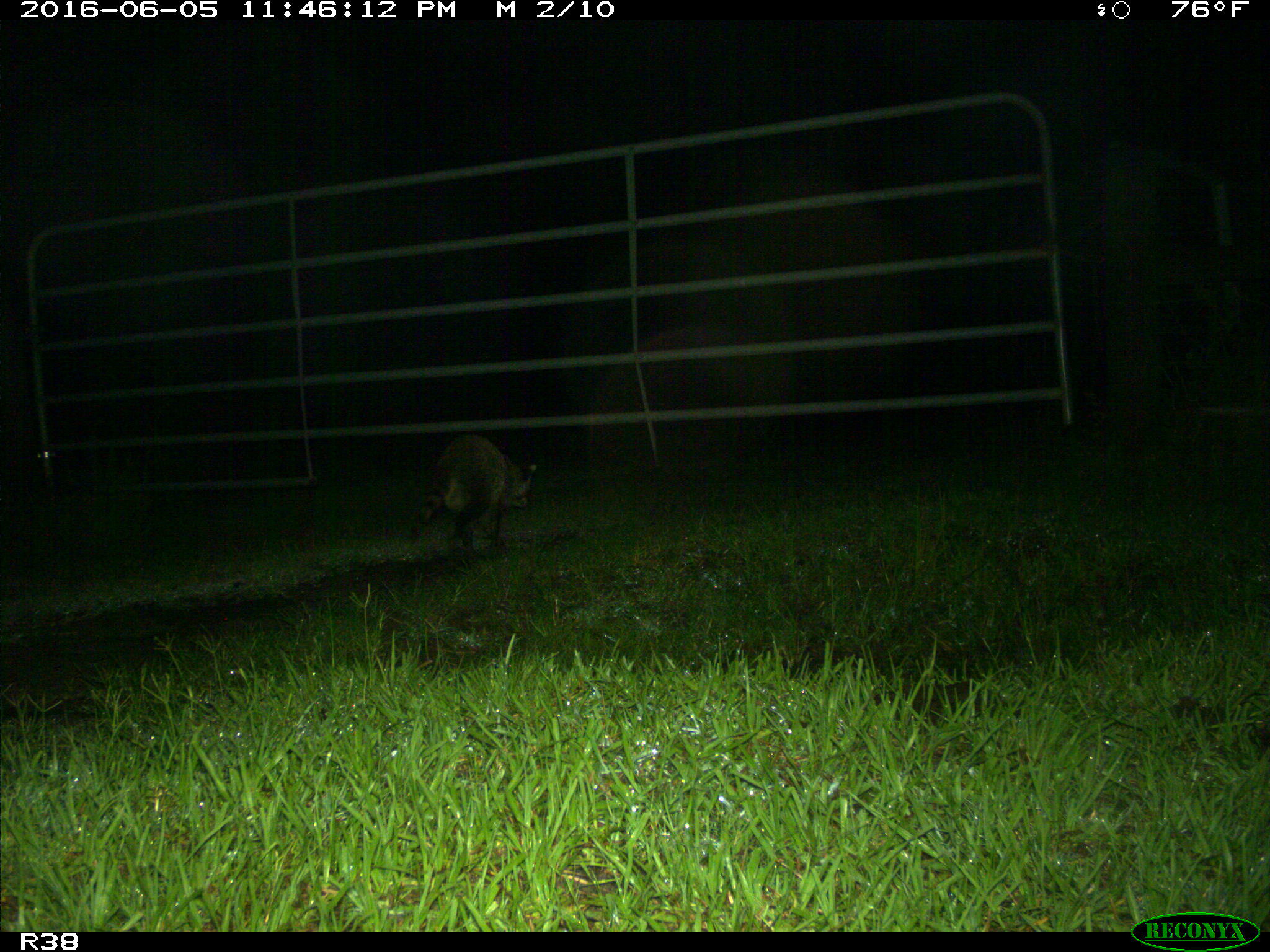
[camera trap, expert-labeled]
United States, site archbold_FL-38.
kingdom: Animalia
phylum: Chordata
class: Mammalia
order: Carnivora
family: Procyonidae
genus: Procyon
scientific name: Procyon lotor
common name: common raccoon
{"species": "Procyon lotor (common raccoon)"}